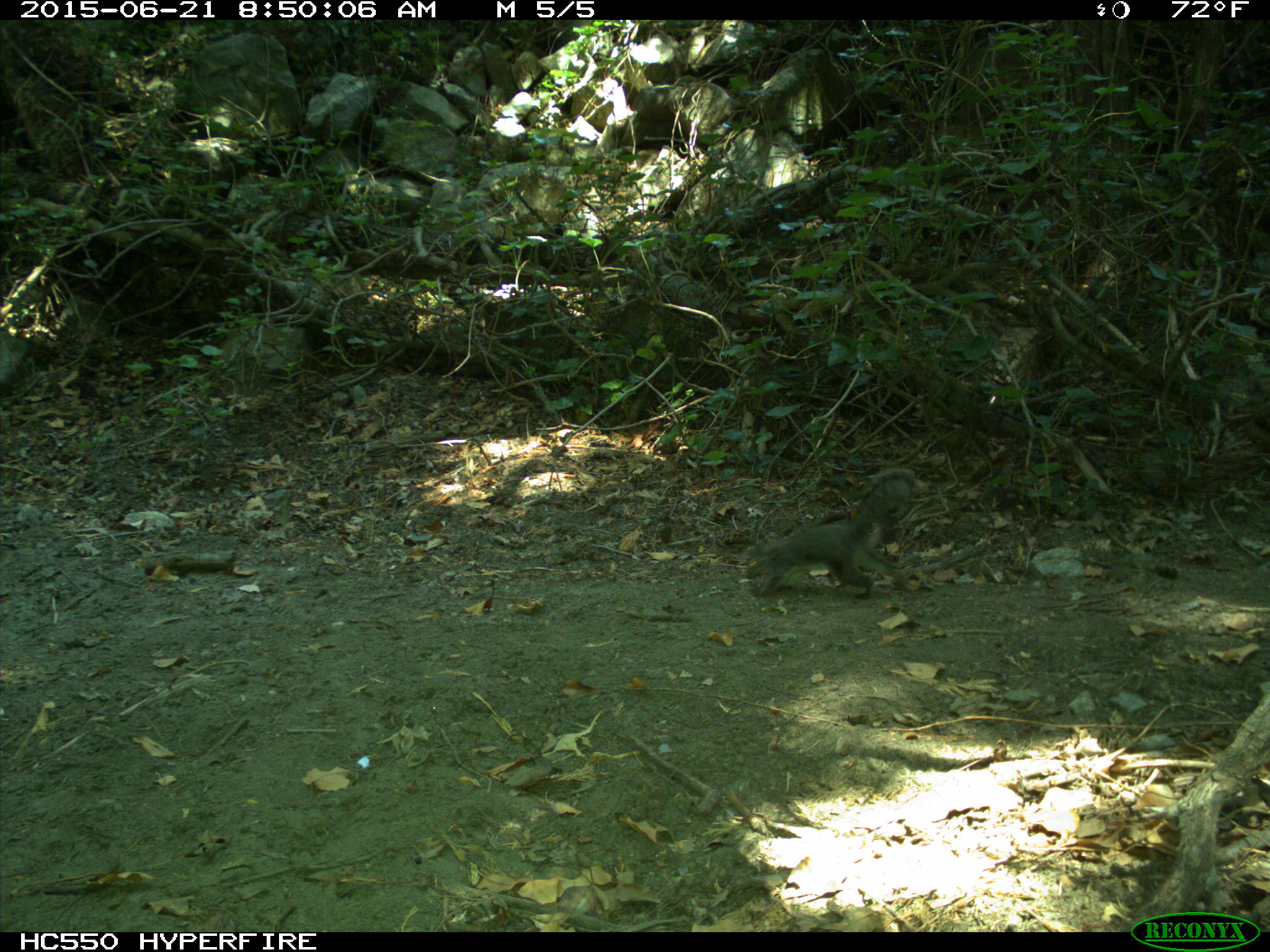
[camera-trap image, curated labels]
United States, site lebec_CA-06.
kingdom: Animalia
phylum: Chordata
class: Mammalia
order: Rodentia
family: Sciuridae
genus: Sciurus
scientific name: Sciurus carolinensis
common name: eastern gray squirrel